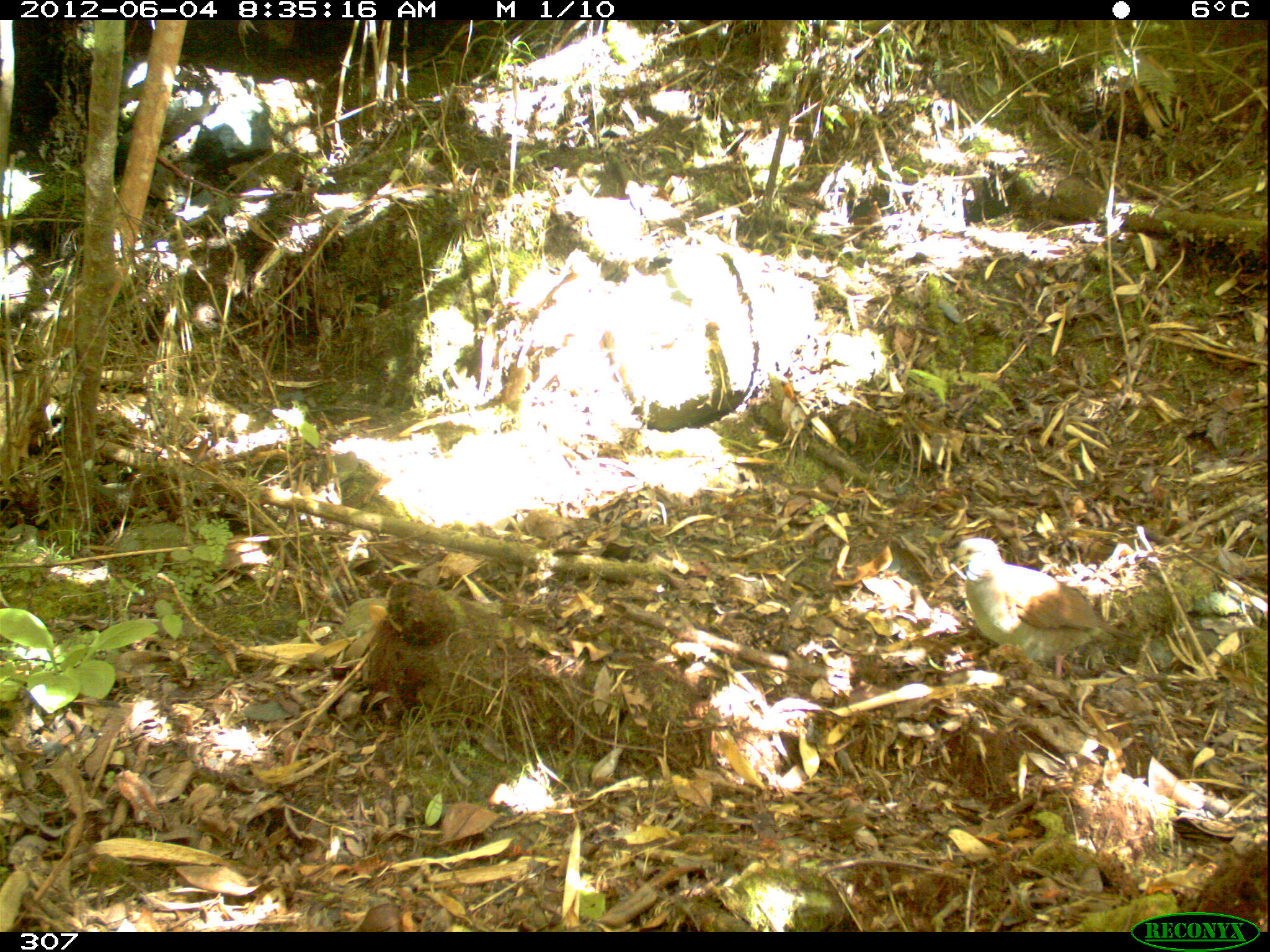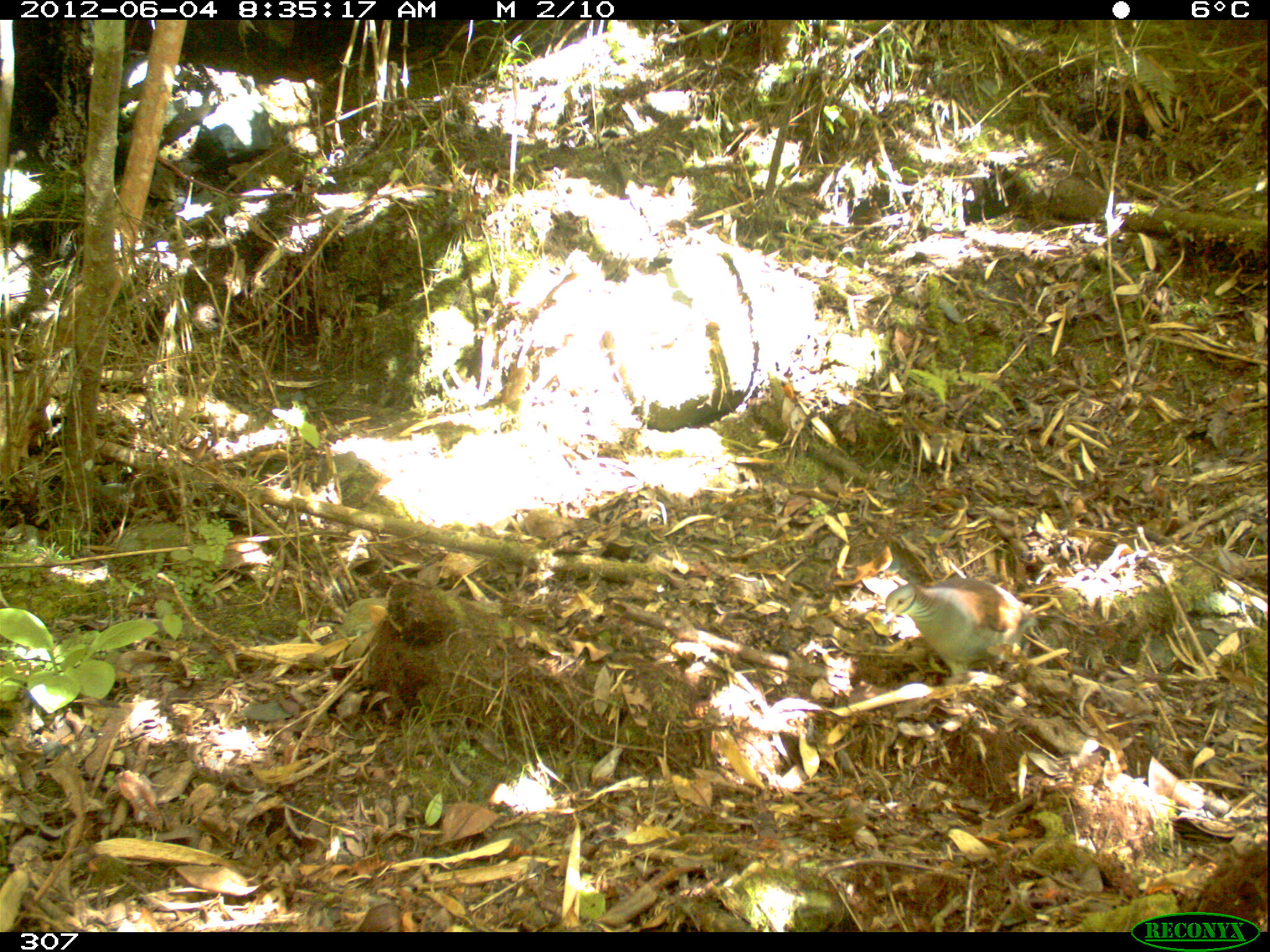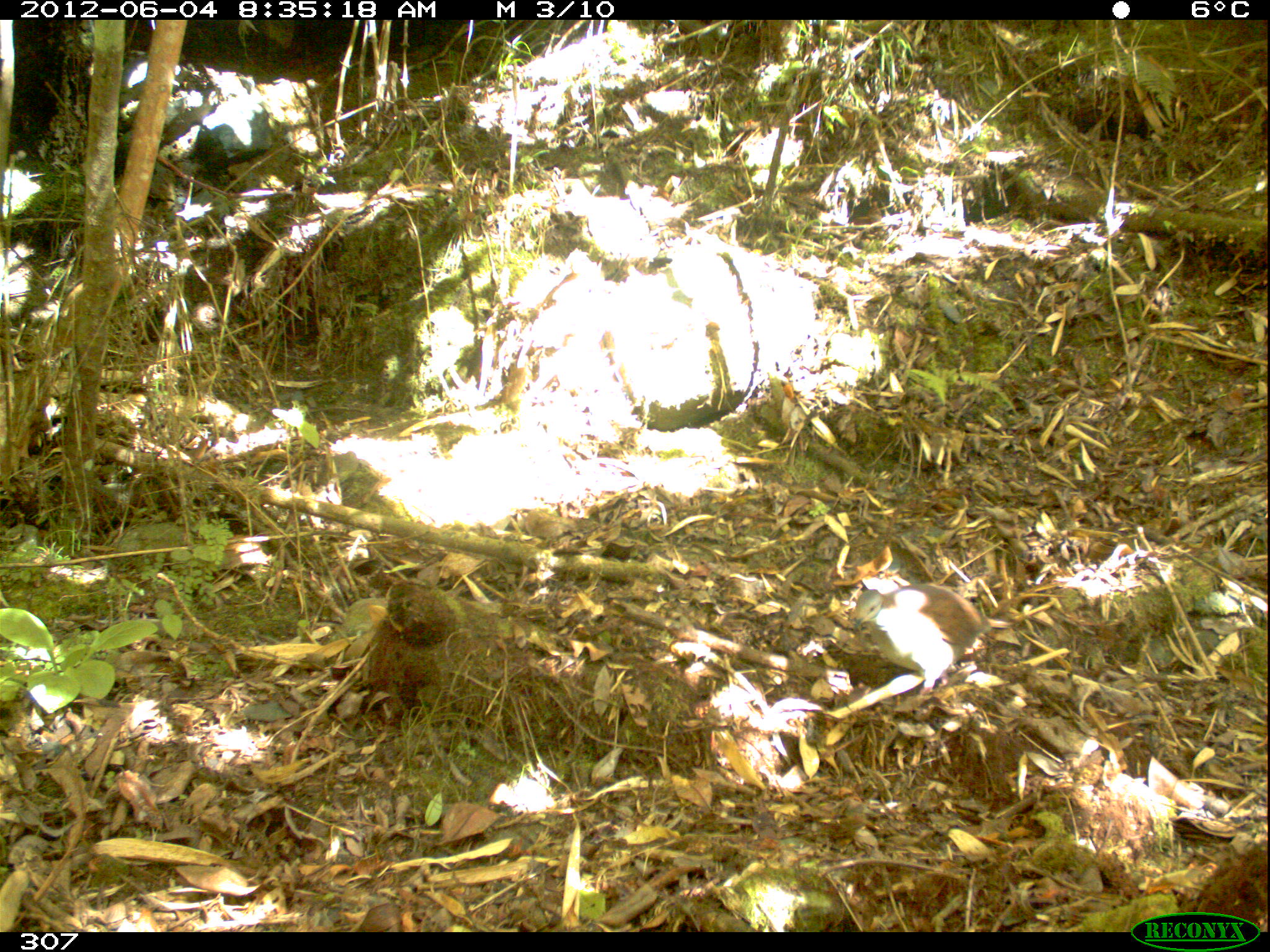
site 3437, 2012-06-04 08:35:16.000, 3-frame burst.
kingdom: Animalia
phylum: Chordata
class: Aves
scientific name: Aves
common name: bird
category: unknown bird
Unknown bird (bird) (Aves).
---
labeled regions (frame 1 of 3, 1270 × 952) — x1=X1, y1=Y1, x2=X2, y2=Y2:
unknown bird: x1=948, y1=538, x2=1144, y2=679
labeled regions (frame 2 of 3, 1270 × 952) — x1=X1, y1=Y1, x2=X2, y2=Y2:
unknown bird: x1=881, y1=579, x2=1039, y2=675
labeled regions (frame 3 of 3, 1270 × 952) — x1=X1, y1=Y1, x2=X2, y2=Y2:
unknown bird: x1=852, y1=584, x2=991, y2=696